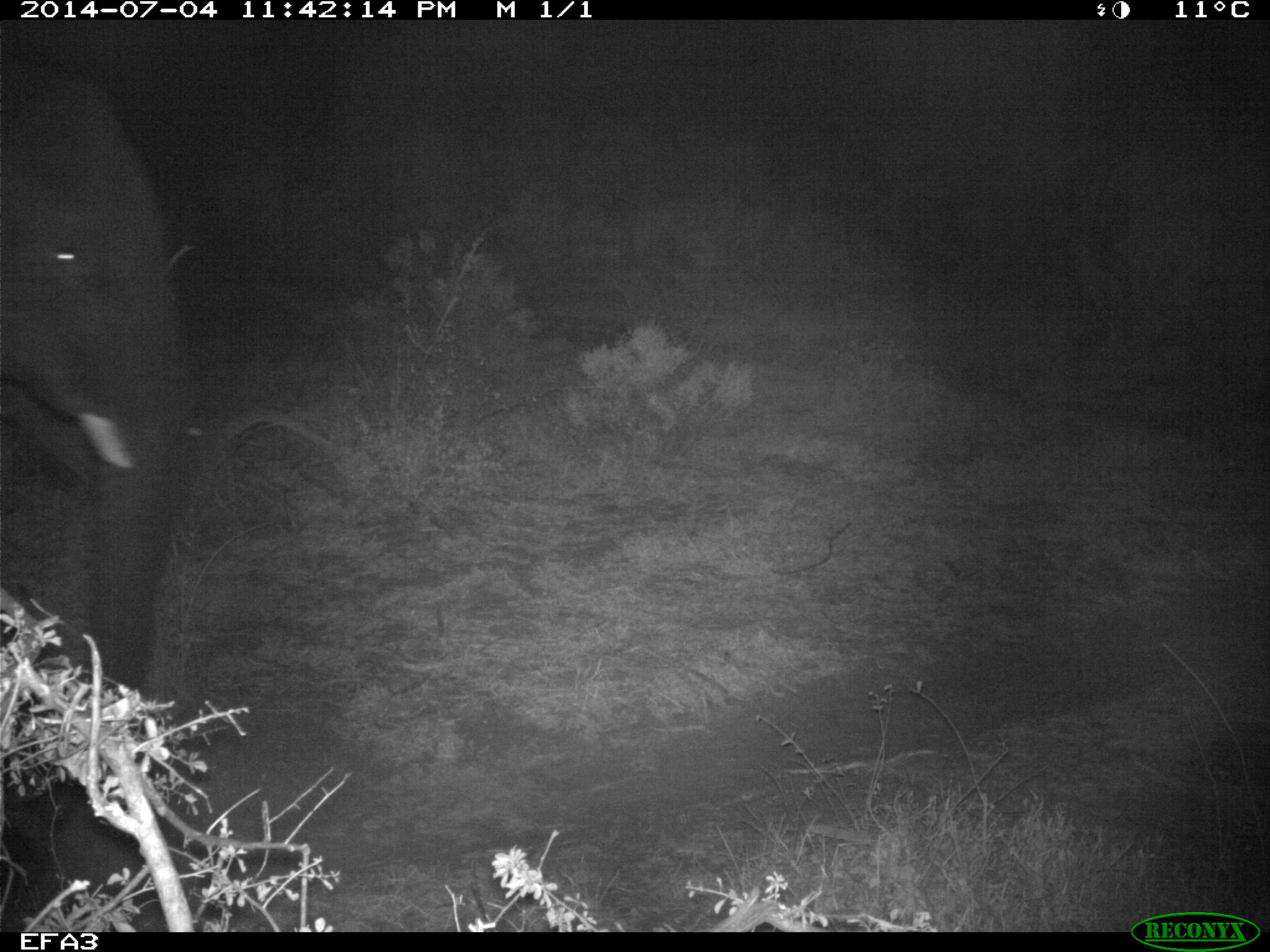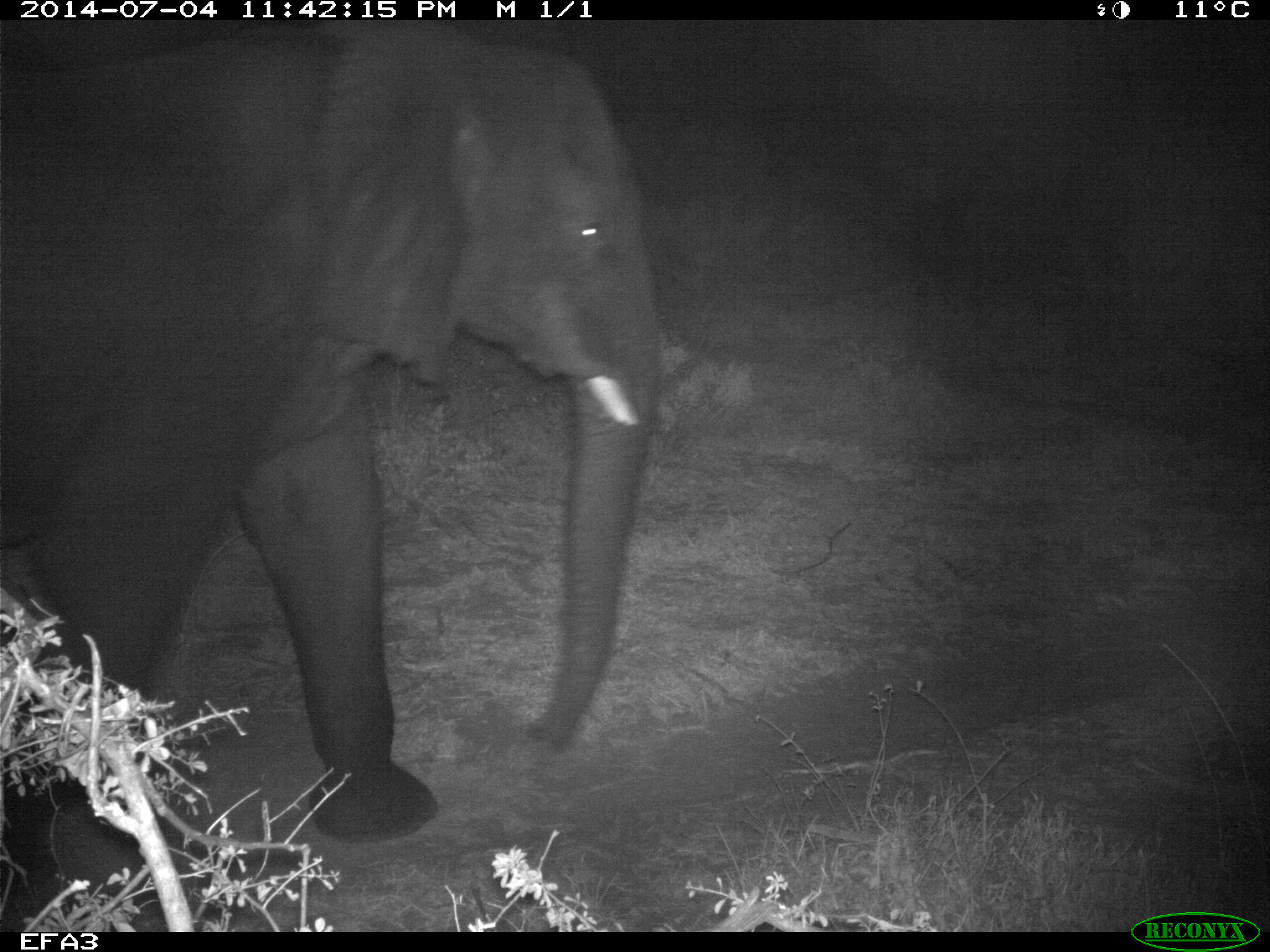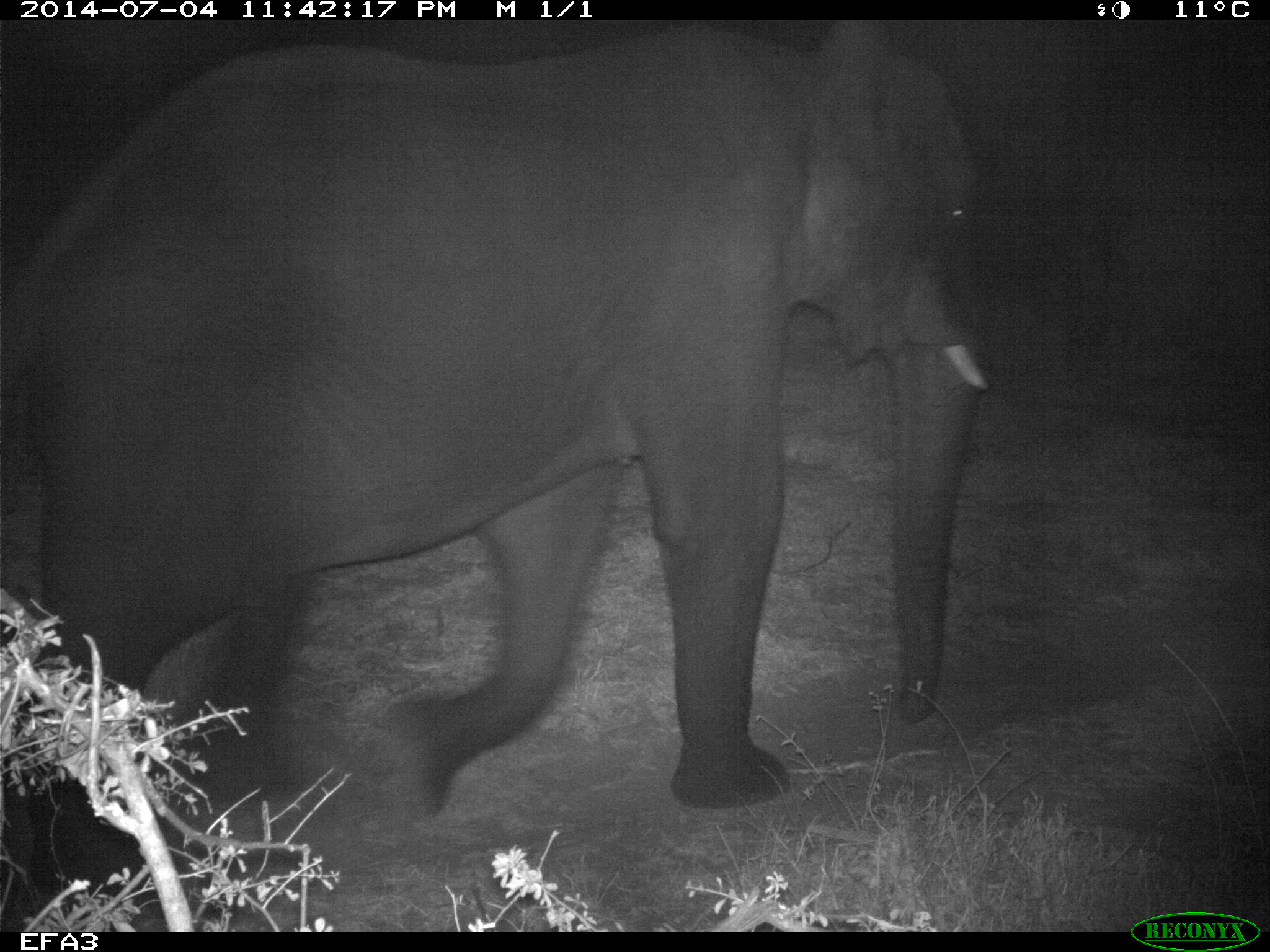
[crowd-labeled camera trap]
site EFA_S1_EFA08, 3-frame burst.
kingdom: Animalia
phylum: Chordata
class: Mammalia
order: Proboscidea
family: Elephantidae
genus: Loxodonta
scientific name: Loxodonta africana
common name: african bush elephant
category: elephant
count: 1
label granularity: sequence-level